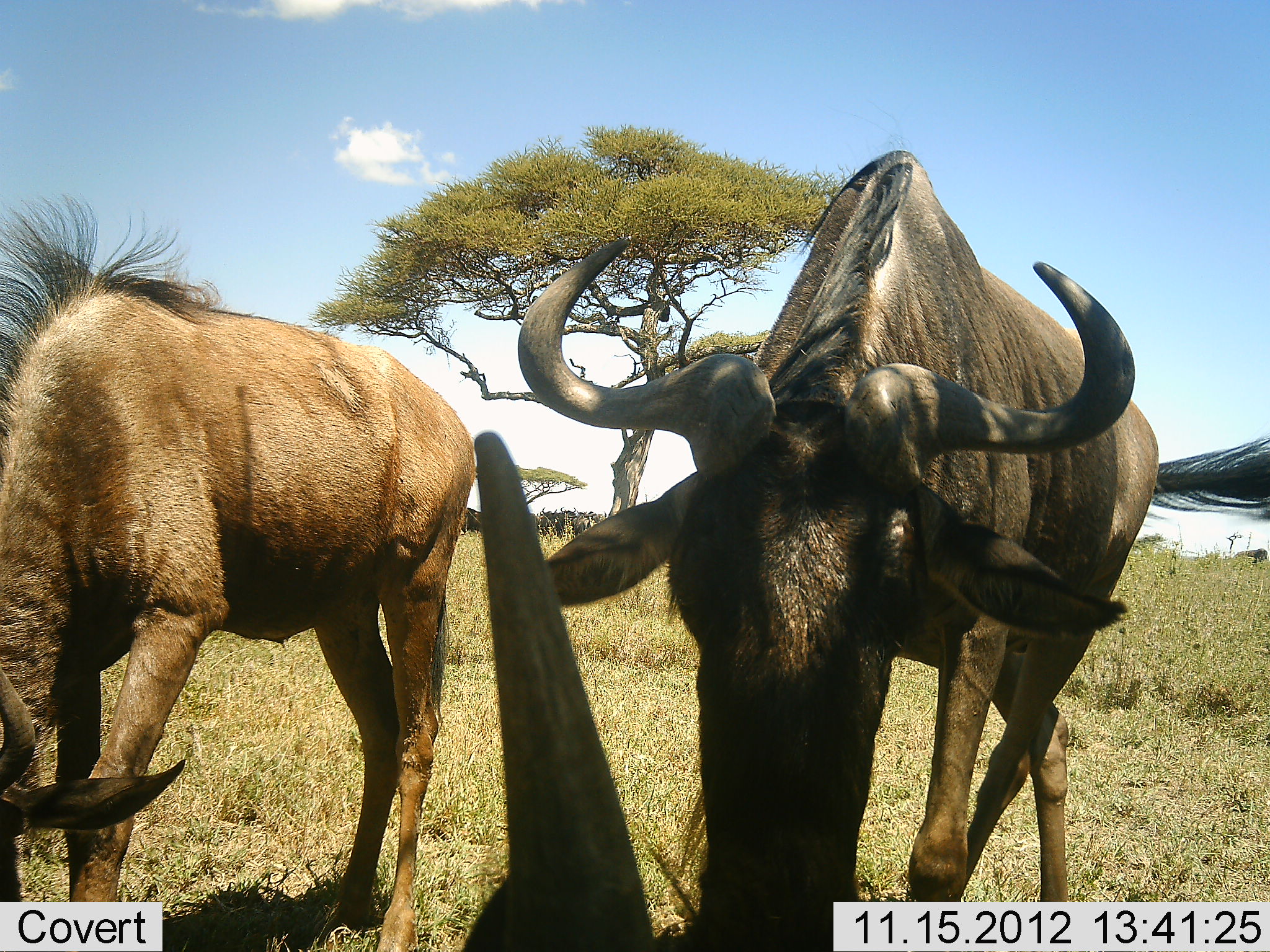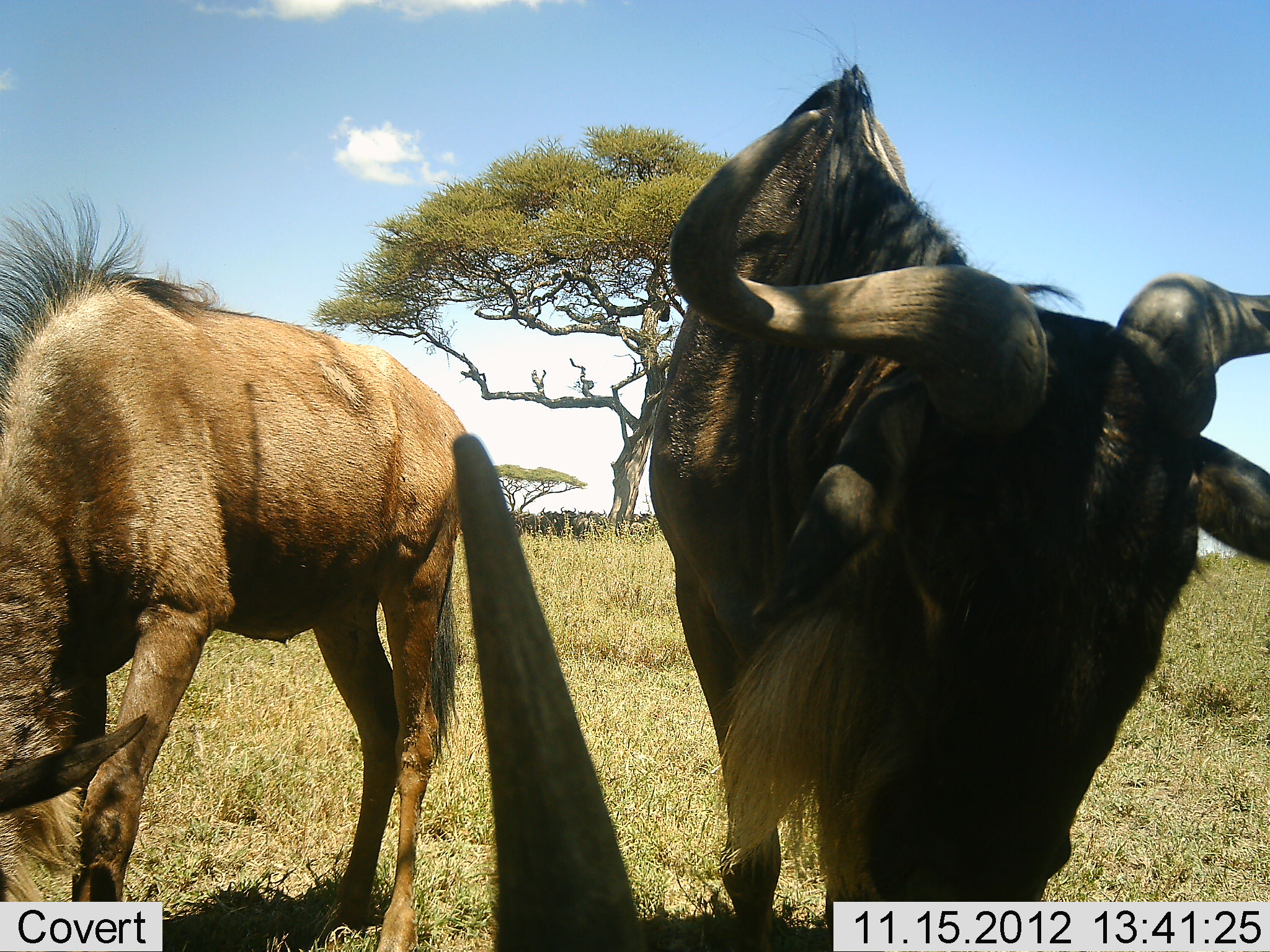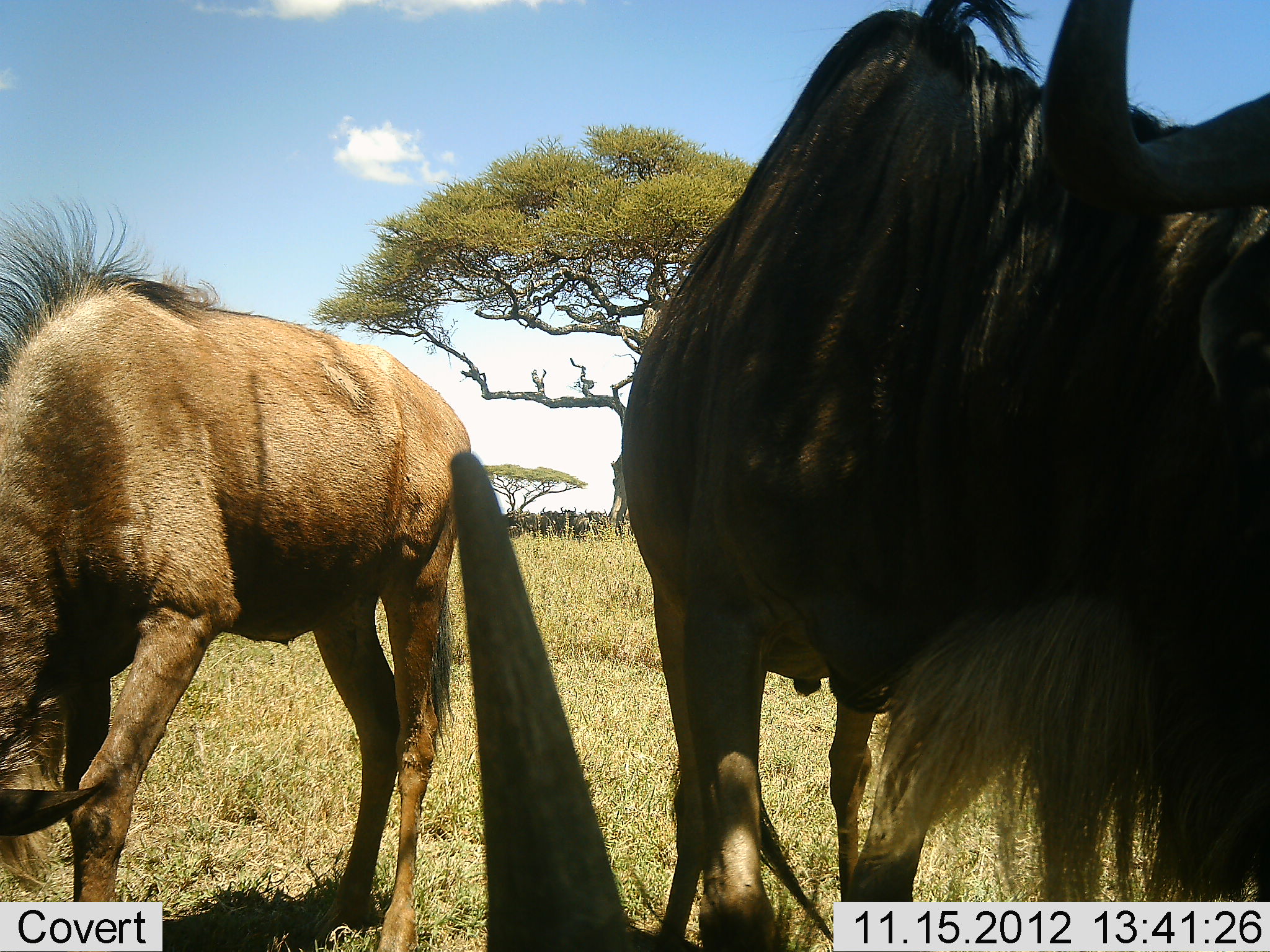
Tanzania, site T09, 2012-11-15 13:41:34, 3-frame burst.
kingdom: Animalia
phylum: Chordata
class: Mammalia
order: Artiodactyla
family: Bovidae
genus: Connochaetes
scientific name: Connochaetes taurinus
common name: blue wildebeest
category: wildebeest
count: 3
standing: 50%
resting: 20%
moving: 50%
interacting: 0%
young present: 10%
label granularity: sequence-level